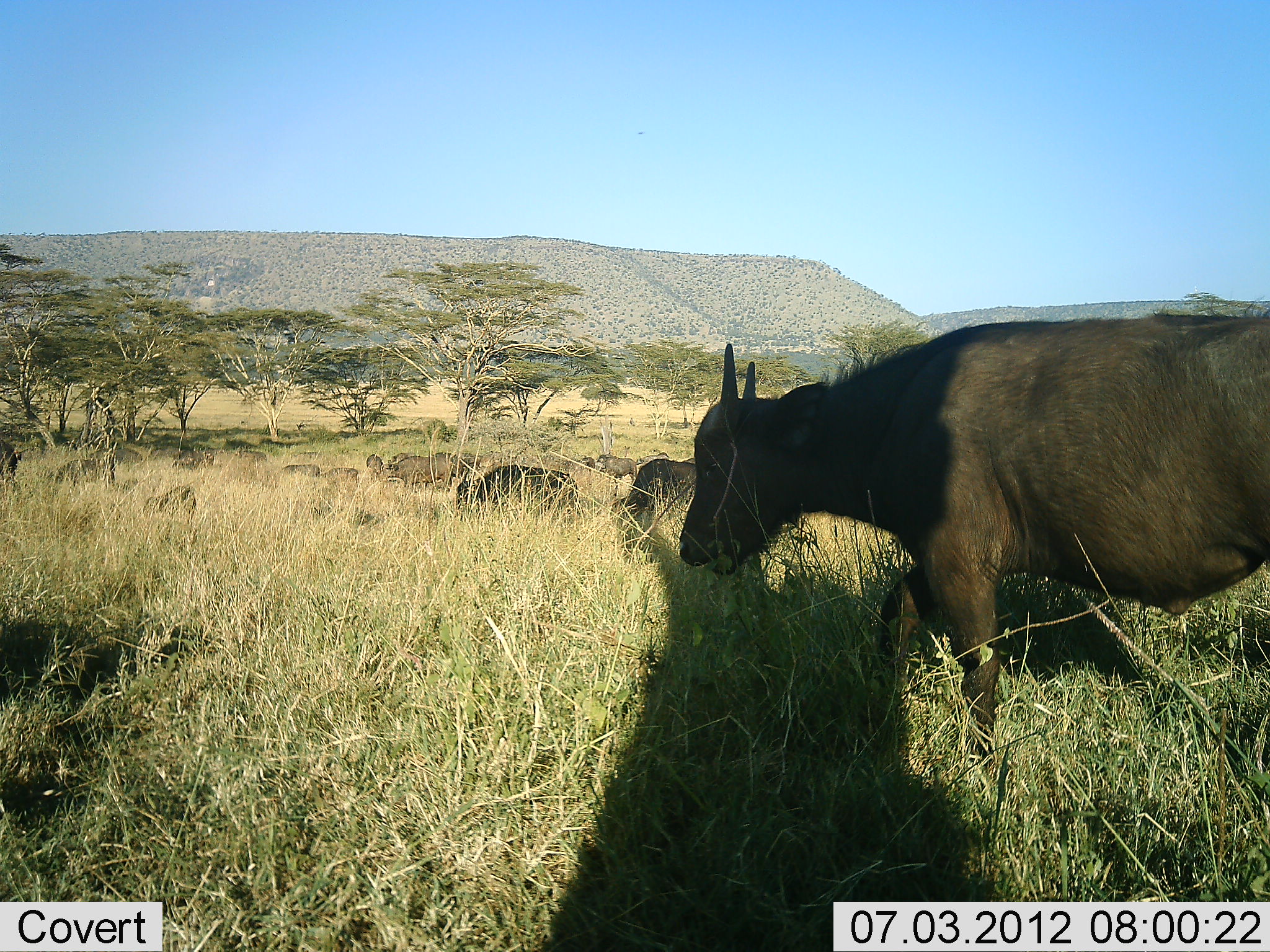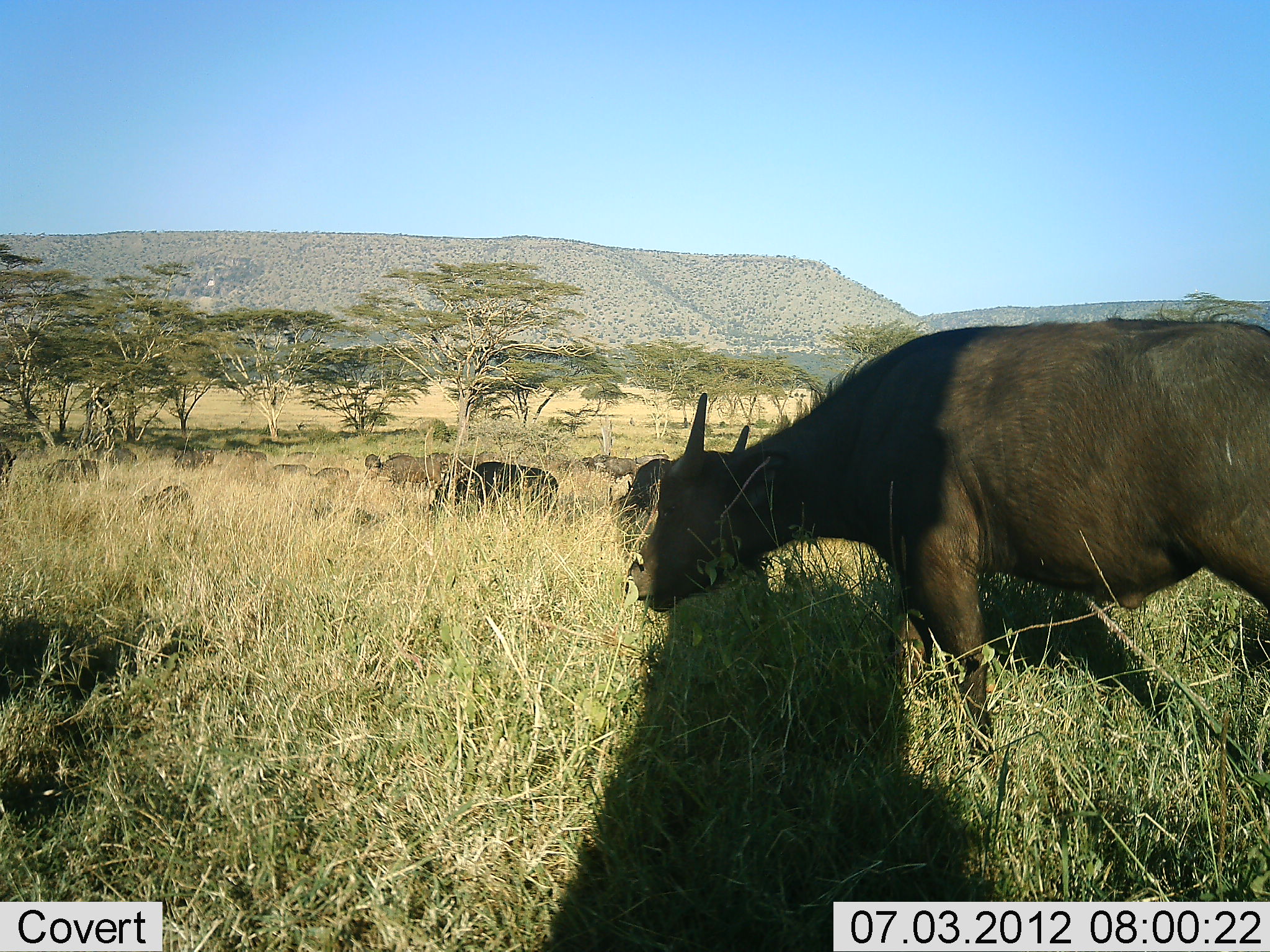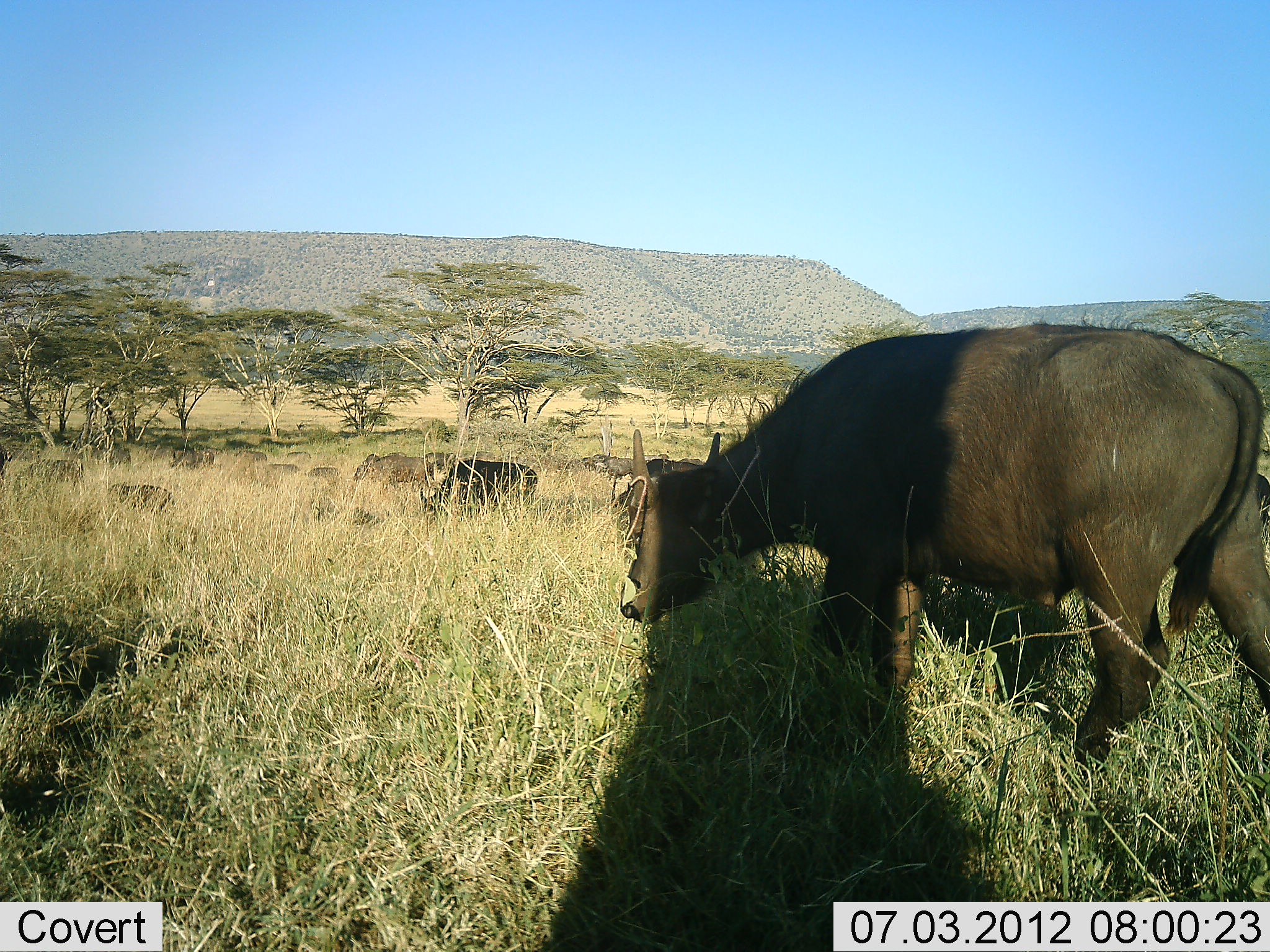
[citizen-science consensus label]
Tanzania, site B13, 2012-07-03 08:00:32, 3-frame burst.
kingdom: Animalia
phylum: Chordata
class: Mammalia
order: Artiodactyla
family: Bovidae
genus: Syncerus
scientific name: Syncerus caffer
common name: cape buffalo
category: buffalo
Buffalo (cape buffalo) (Syncerus caffer), count 11-50. Behavior (volunteer vote fractions): standing 18%, resting 9%, moving 82%, interacting 0%. Young present (vote fraction): 36%. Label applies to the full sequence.